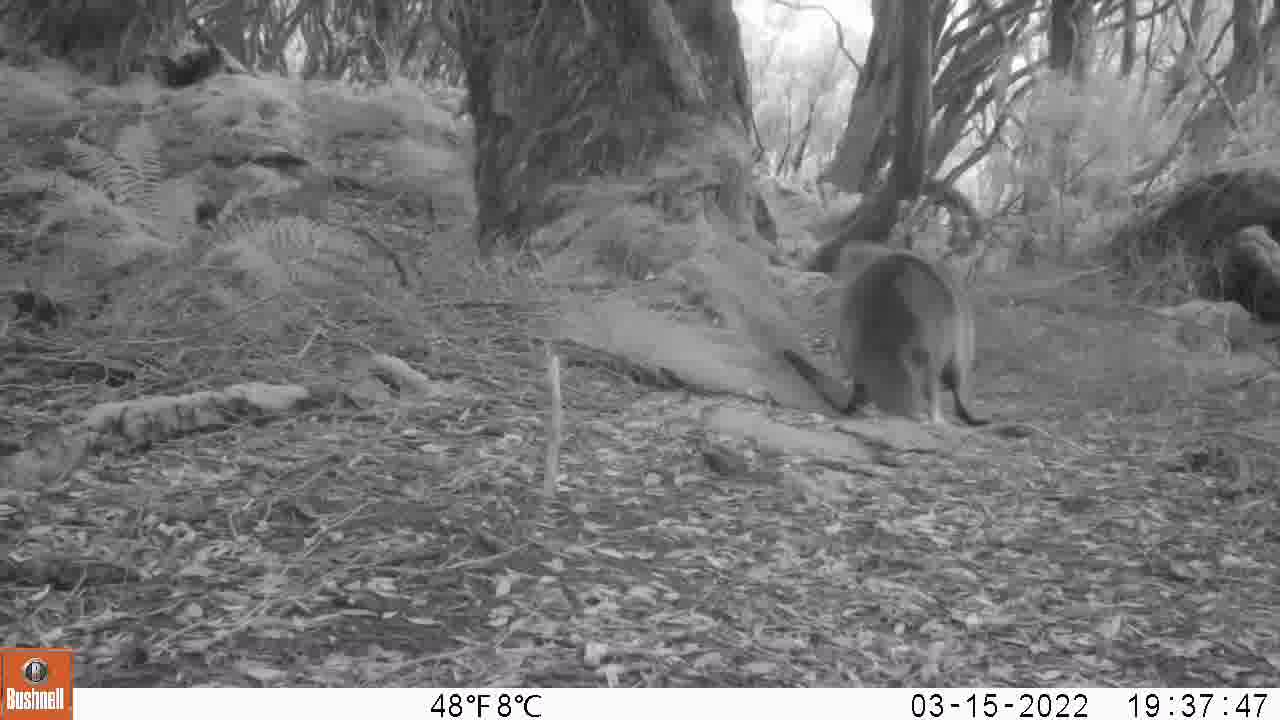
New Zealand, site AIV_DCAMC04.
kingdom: Animalia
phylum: Chordata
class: Mammalia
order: Carnivora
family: Otariidae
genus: Phocarctos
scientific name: Phocarctos hookeri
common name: new zealand sea lion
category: sealion